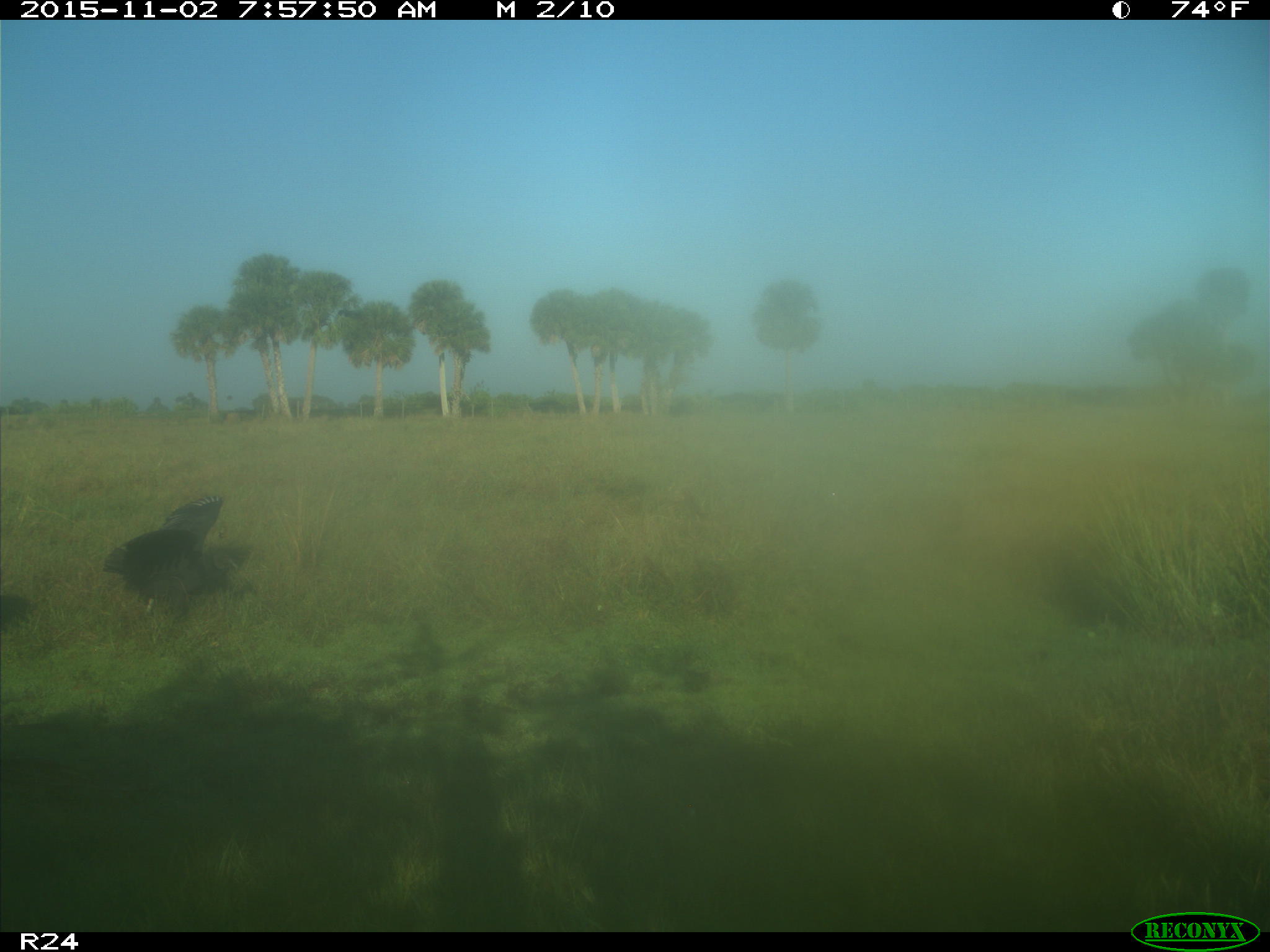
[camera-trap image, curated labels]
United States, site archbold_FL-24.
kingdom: Animalia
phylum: Chordata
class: Aves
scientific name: Aves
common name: birds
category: unidentified bird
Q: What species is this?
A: Unidentified bird (birds) (Aves).